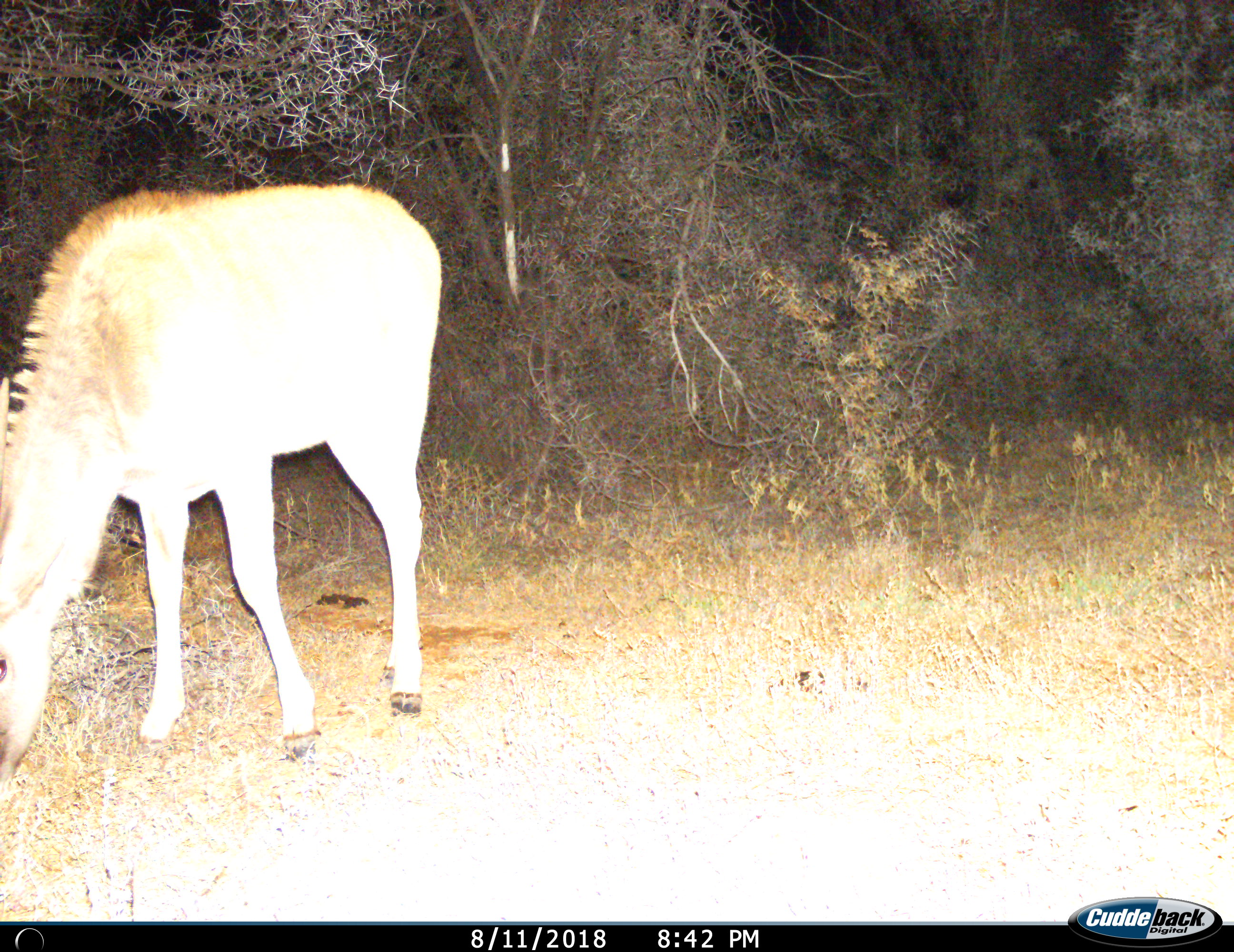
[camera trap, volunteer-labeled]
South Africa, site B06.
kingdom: Animalia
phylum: Chordata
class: Mammalia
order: Artiodactyla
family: Bovidae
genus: Tragelaphus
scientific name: Tragelaphus strepsiceros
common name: greater kudu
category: kudu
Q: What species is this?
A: Kudu (greater kudu) (Tragelaphus strepsiceros).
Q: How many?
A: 1.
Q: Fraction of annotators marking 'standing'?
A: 29%.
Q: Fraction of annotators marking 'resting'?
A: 0%.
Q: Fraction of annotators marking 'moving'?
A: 0%.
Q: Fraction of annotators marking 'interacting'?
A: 0%.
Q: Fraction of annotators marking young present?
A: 0%.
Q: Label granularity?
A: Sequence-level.